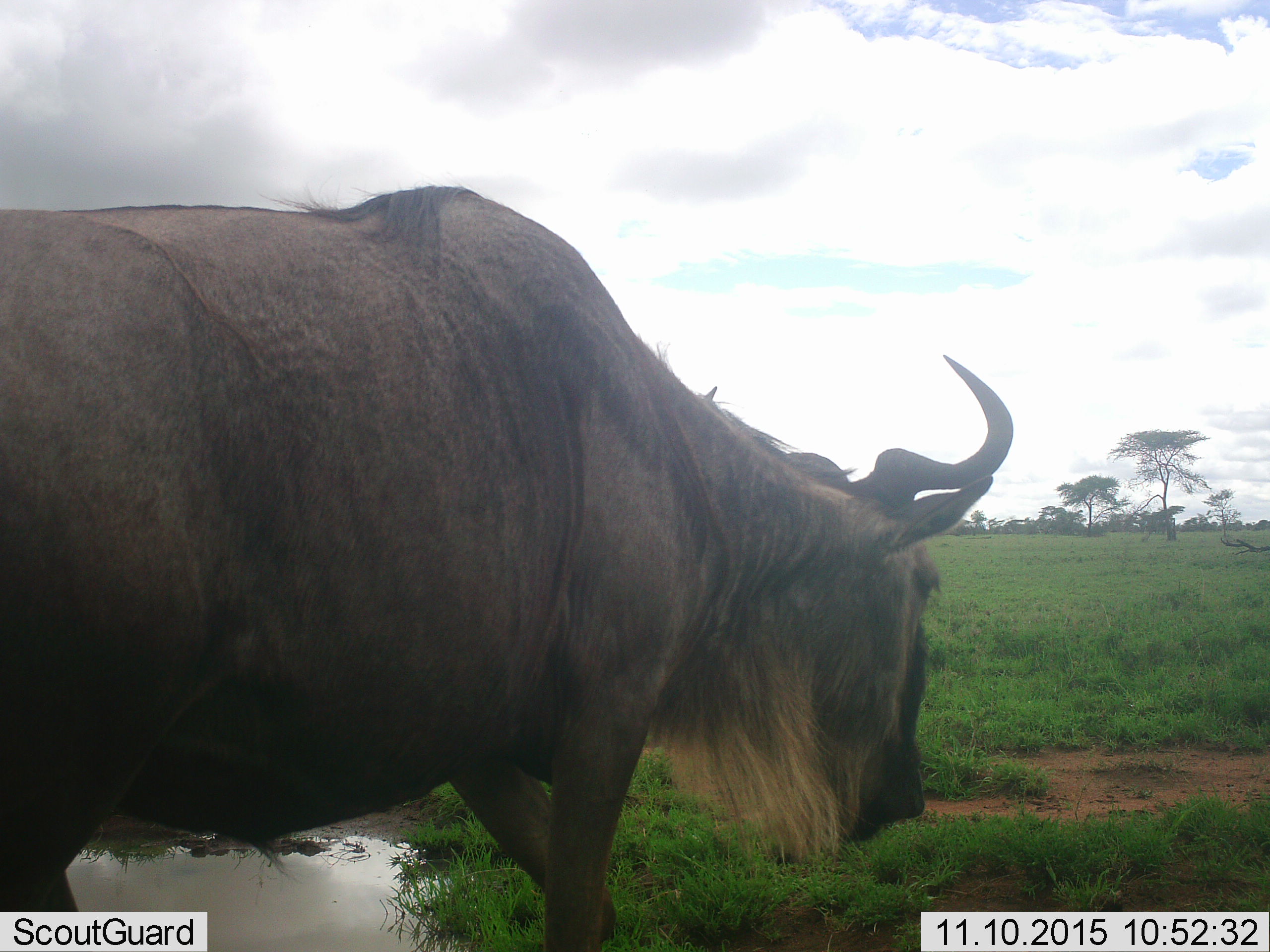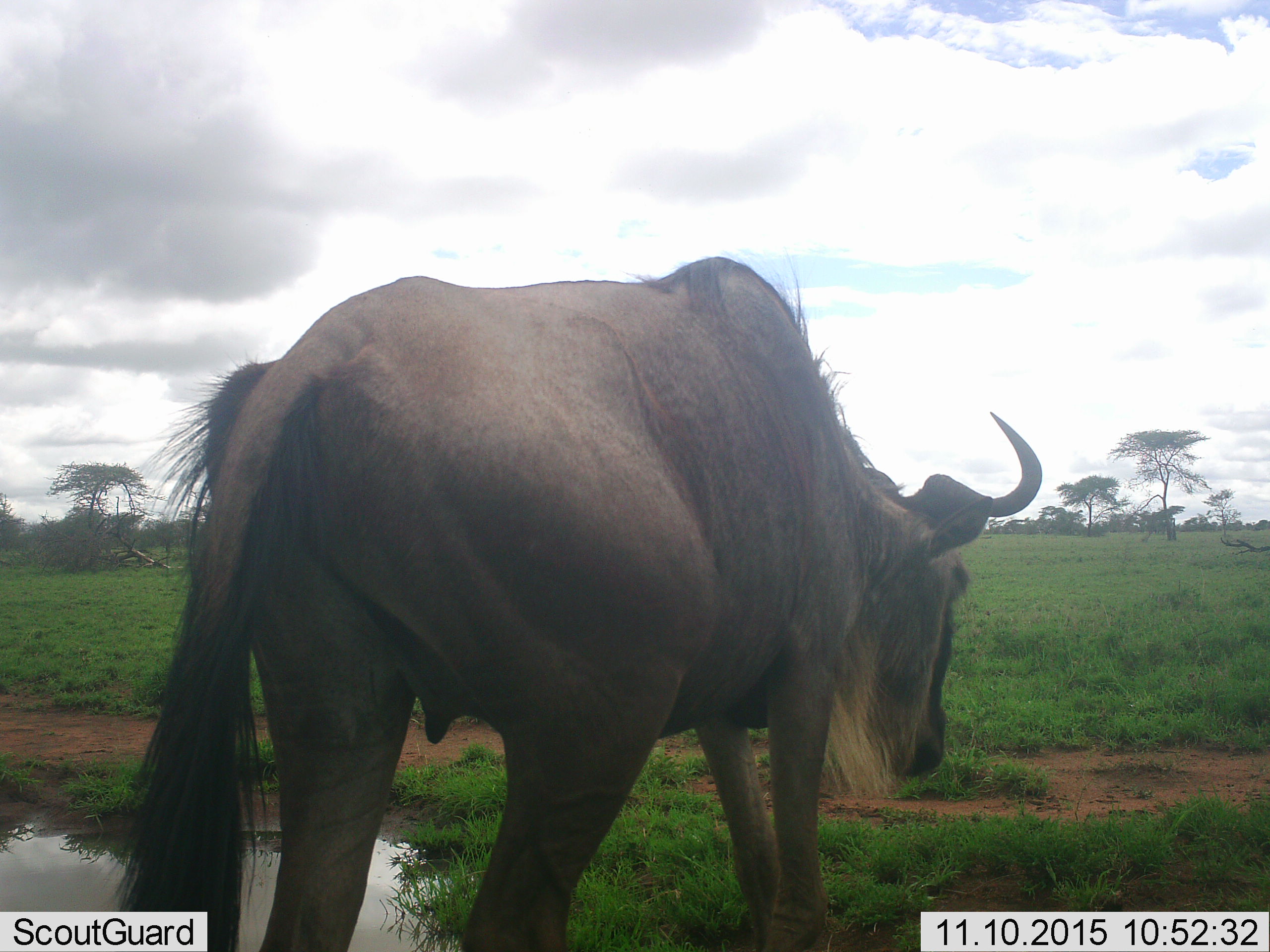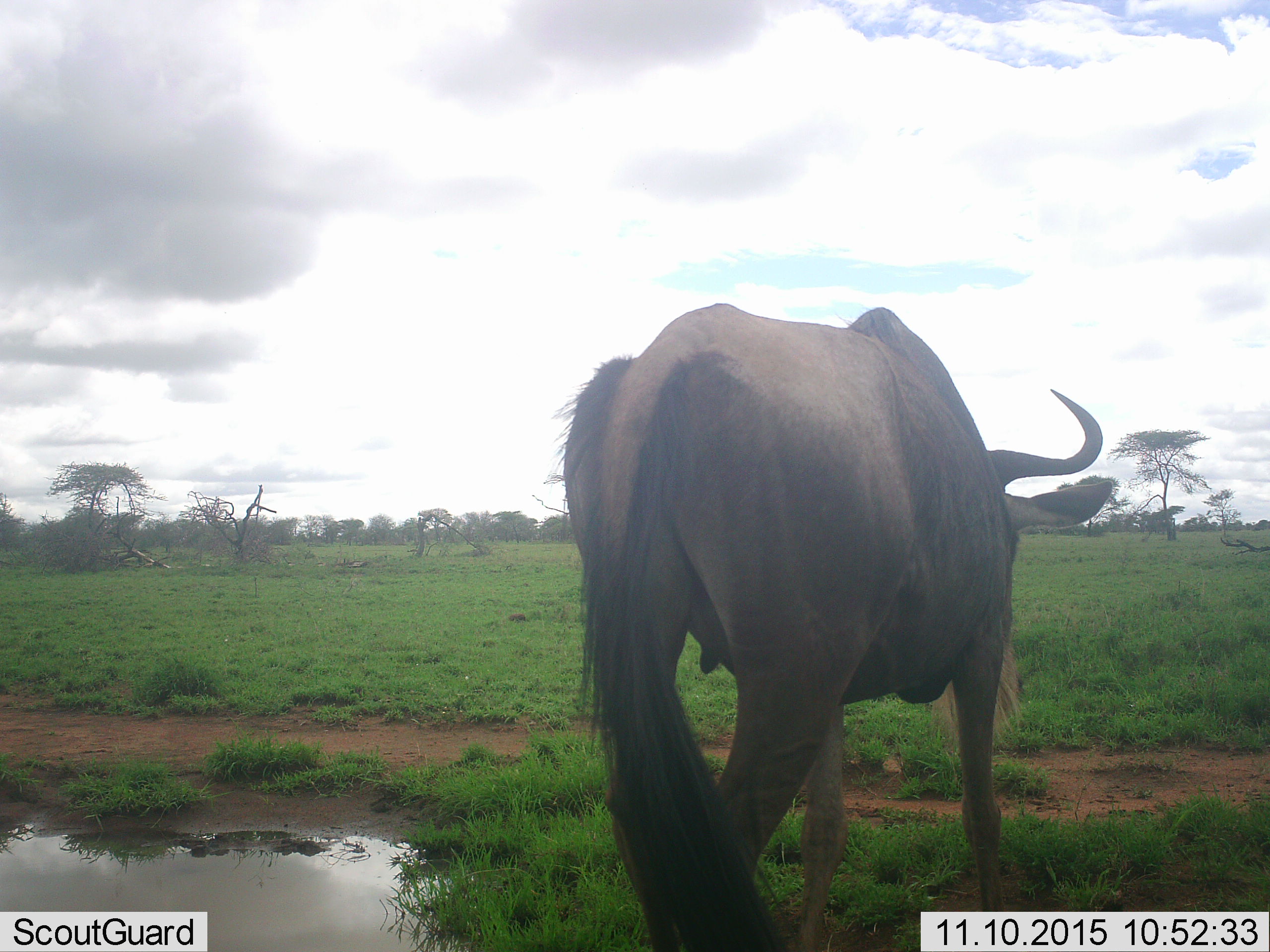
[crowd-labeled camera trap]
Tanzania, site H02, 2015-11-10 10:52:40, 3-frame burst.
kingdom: Animalia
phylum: Chordata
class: Mammalia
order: Artiodactyla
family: Bovidae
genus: Connochaetes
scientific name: Connochaetes taurinus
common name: blue wildebeest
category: wildebeest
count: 1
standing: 14%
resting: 0%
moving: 86%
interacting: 0%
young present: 0%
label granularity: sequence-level